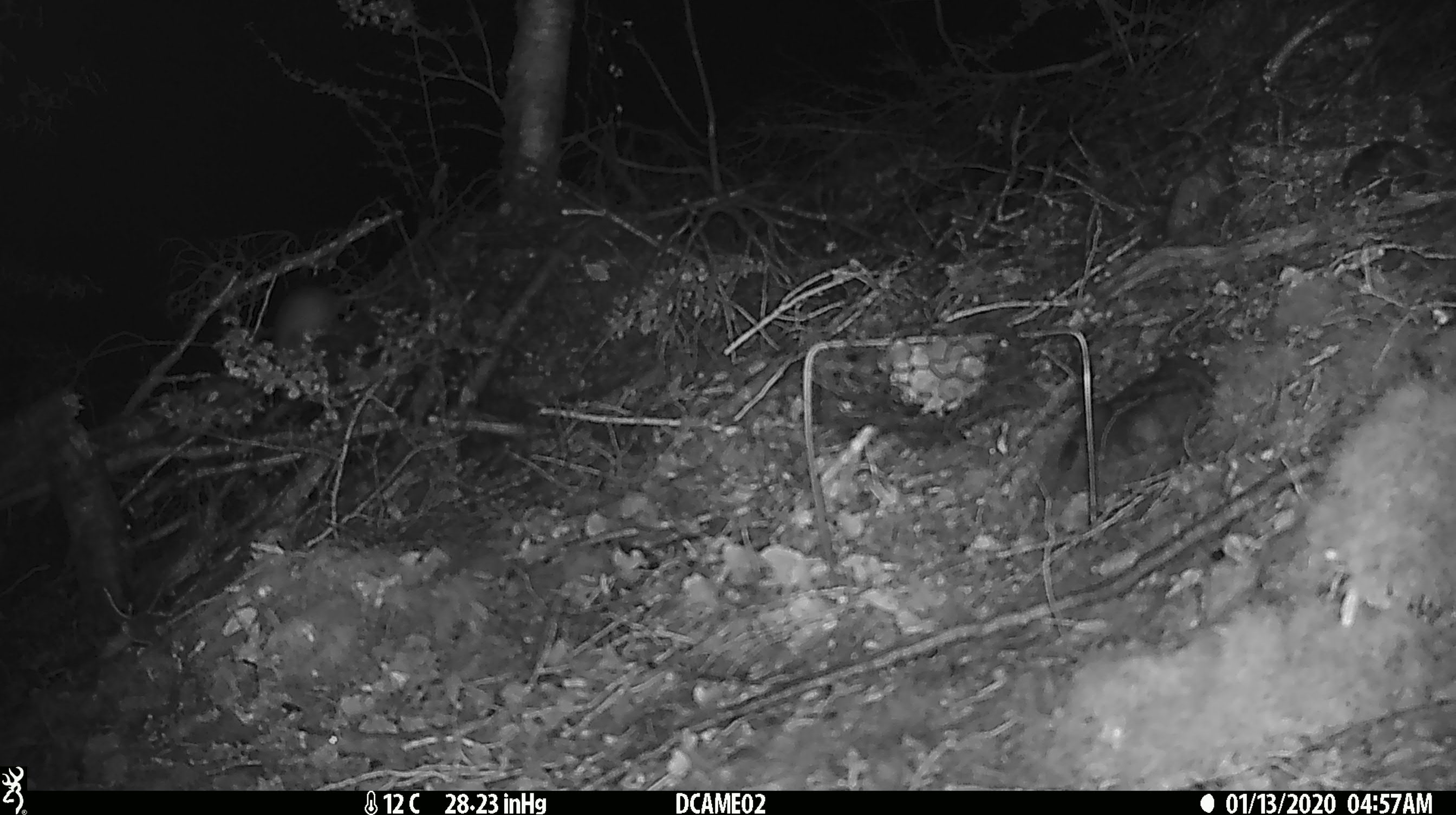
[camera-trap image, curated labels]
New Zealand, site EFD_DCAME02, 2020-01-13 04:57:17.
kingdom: Animalia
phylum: Chordata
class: Mammalia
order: Rodentia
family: Muridae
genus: Rattus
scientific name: Rattus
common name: rat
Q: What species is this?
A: Rat (Rattus).